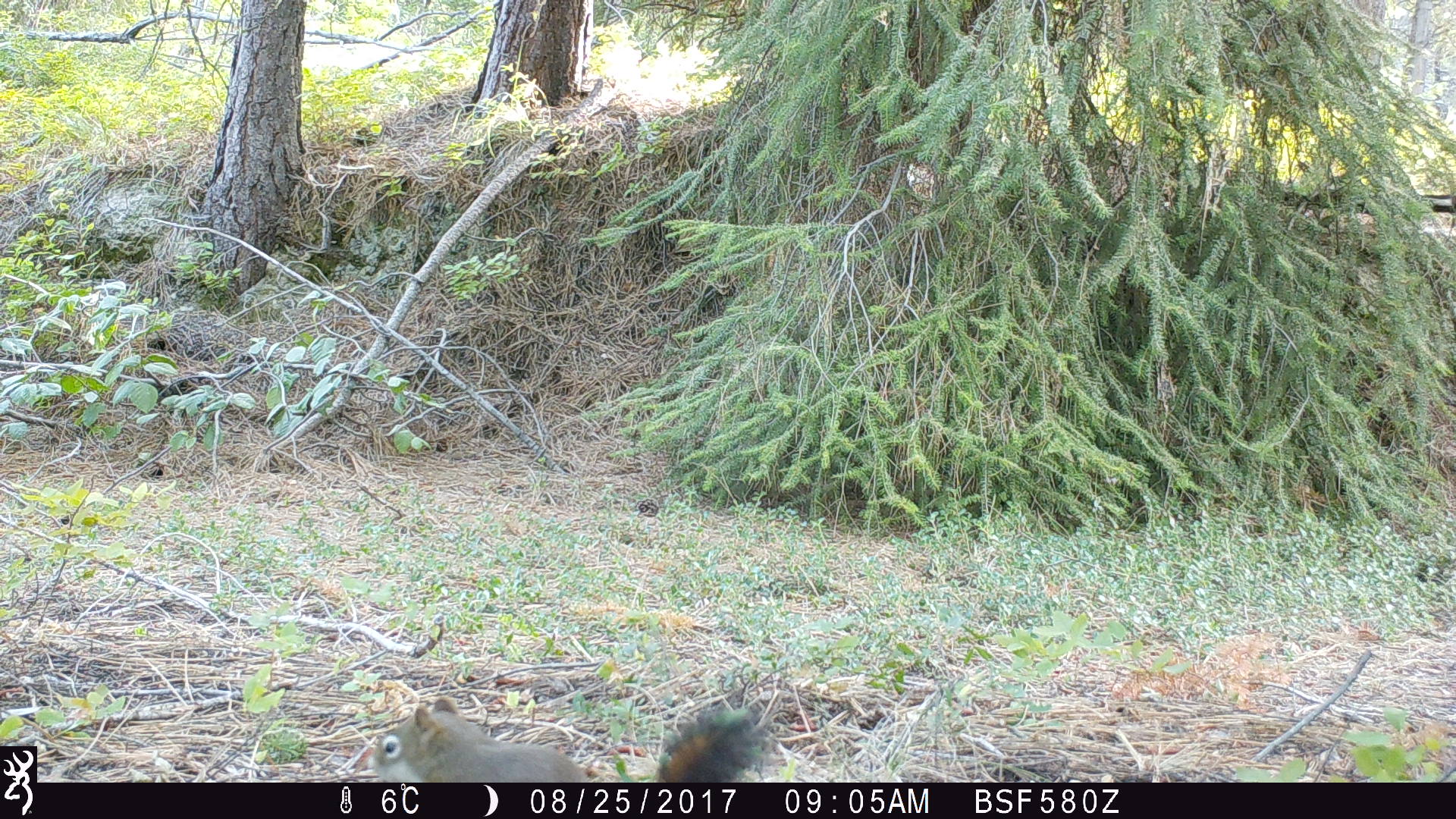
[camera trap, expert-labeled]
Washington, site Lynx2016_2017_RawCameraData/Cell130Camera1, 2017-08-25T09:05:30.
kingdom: Animalia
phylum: Chordata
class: Mammalia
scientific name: Mammalia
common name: small mammal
Small mammal (Mammalia). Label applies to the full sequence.